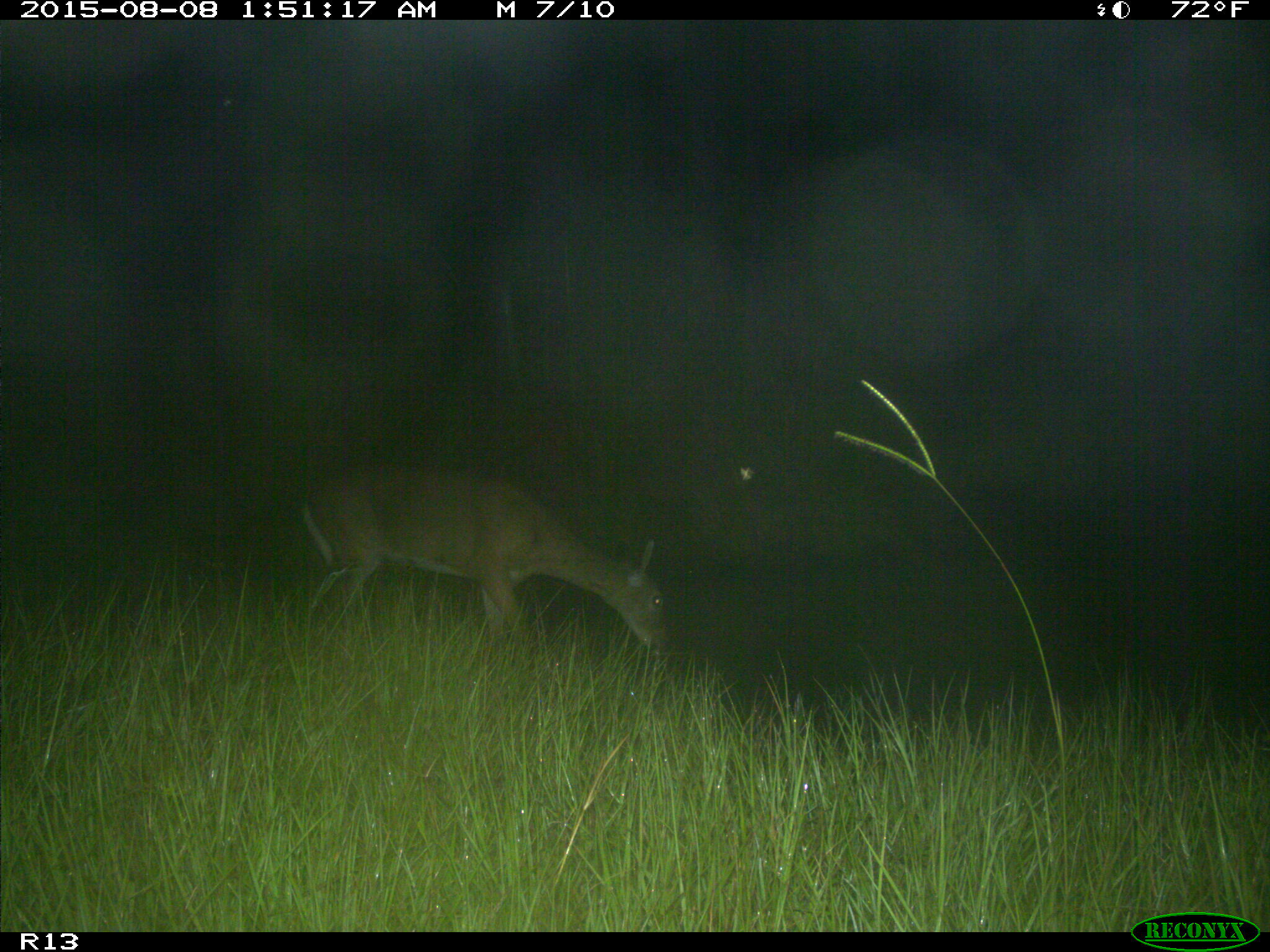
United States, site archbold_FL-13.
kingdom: Animalia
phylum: Chordata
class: Mammalia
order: Artiodactyla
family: Cervidae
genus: Odocoileus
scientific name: Odocoileus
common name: deer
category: unidentified deer